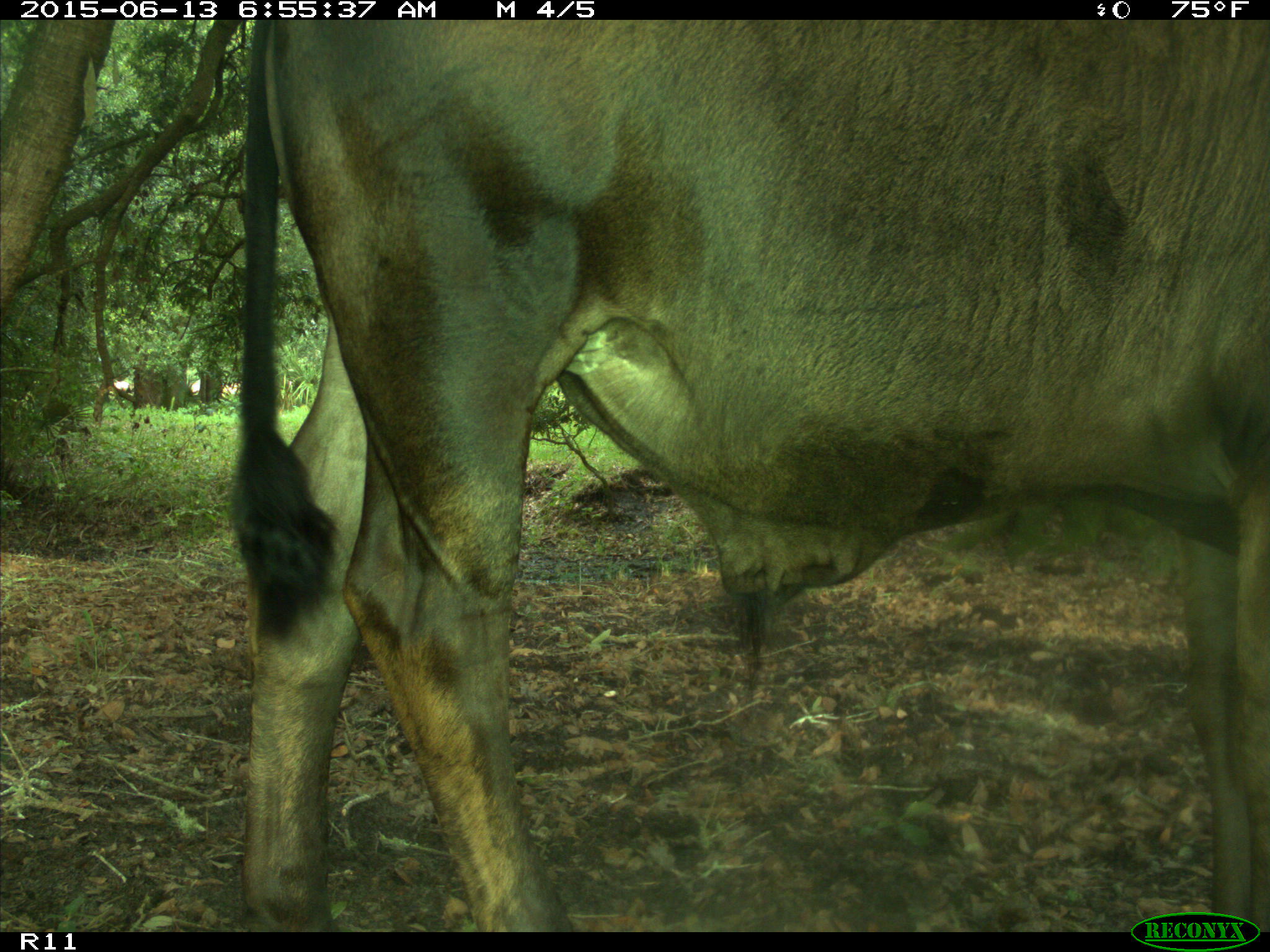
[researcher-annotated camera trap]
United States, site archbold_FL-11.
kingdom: Animalia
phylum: Chordata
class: Mammalia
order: Artiodactyla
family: Bovidae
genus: Bos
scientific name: Bos taurus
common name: domestic cow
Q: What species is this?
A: Bos taurus (domestic cow).